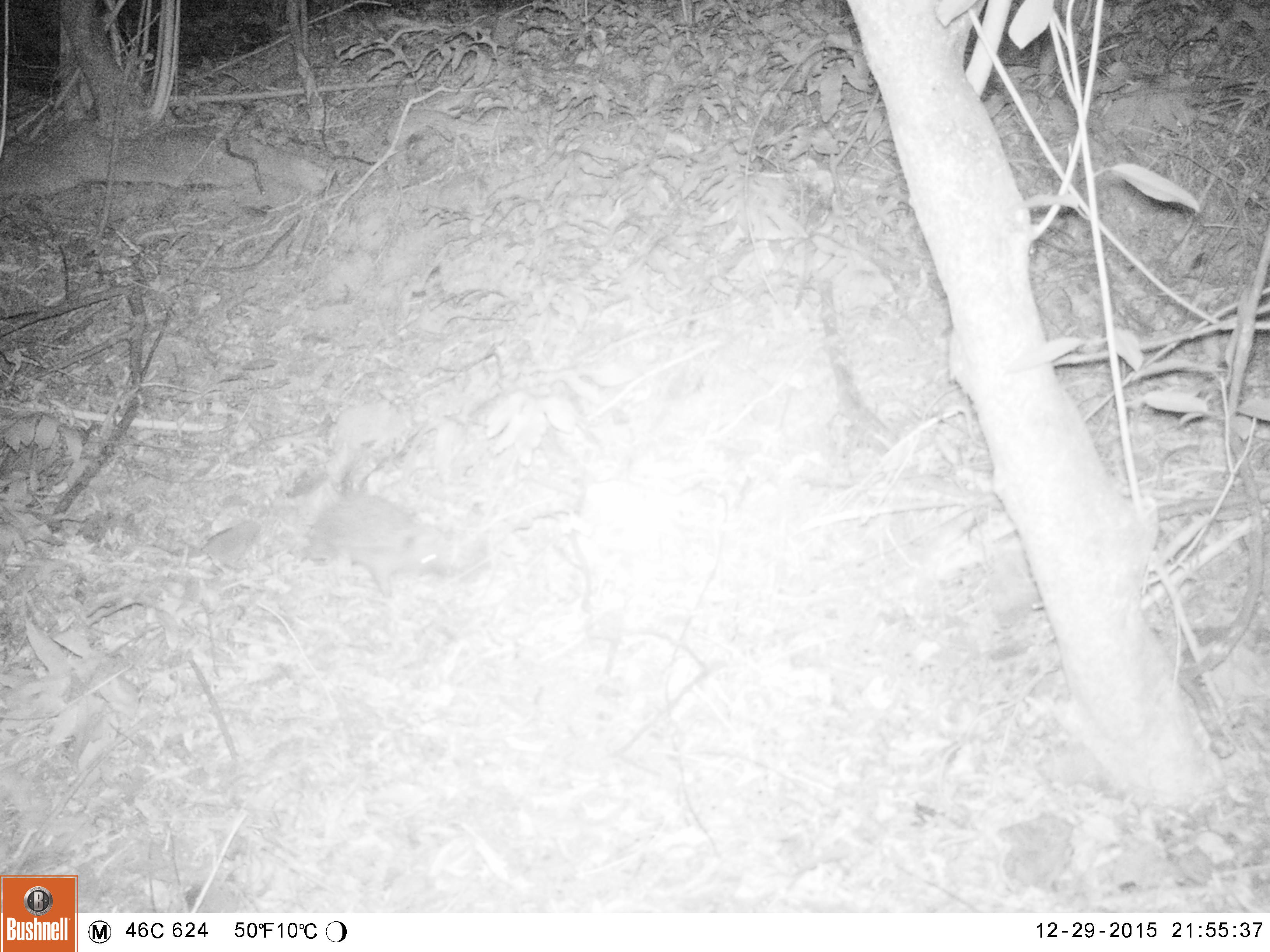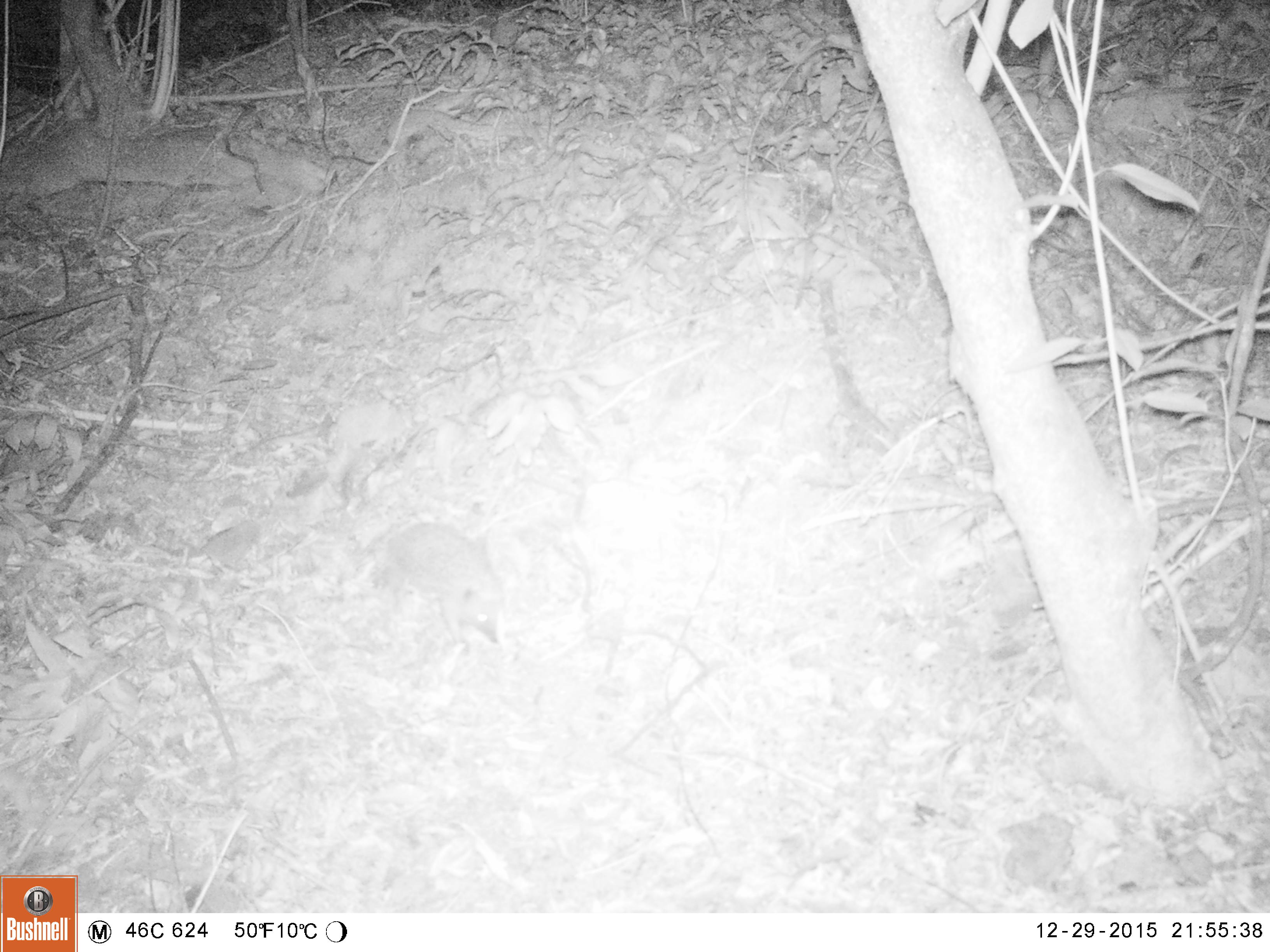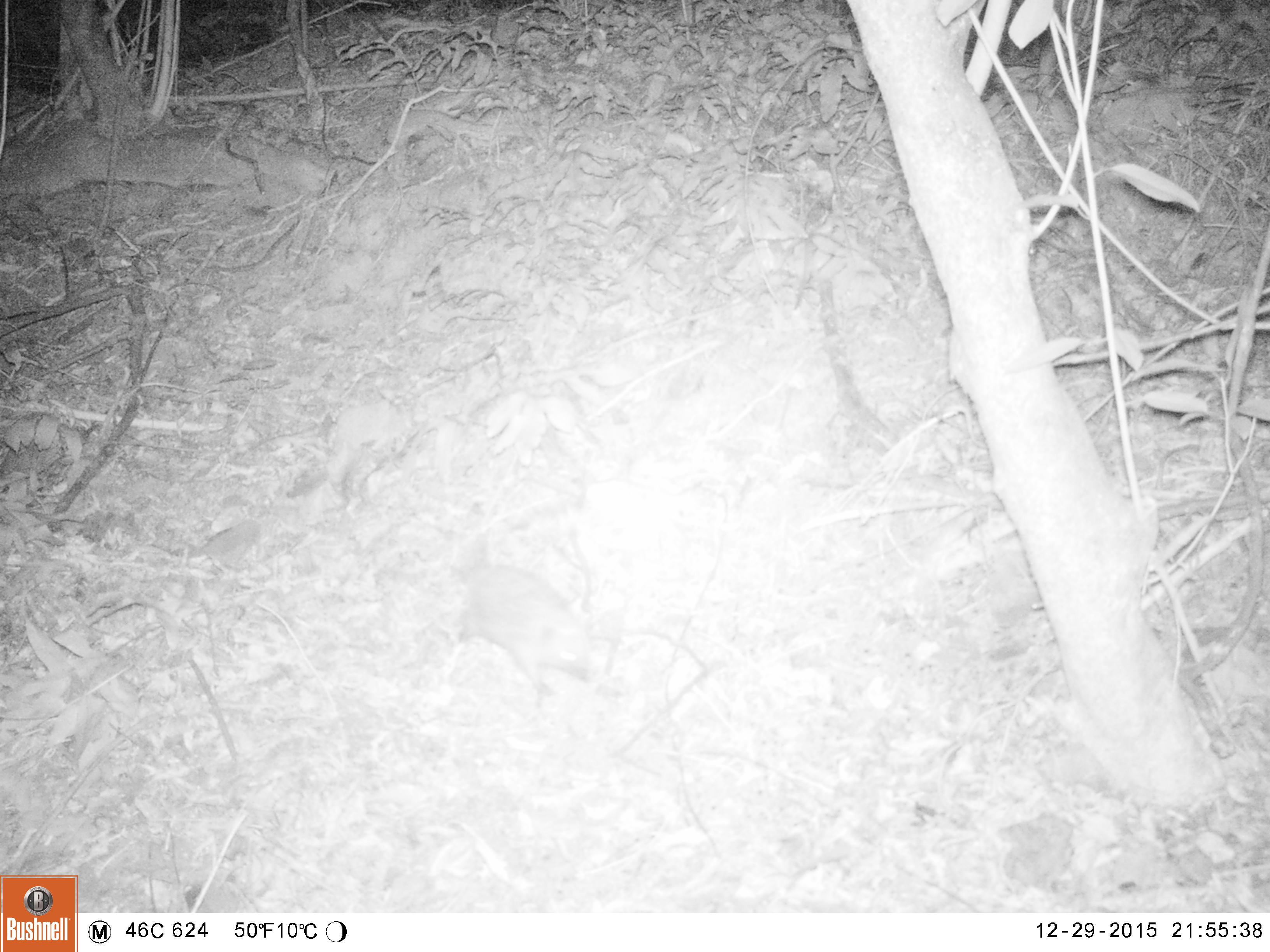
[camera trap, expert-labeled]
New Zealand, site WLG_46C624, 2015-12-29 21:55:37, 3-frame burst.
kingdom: Animalia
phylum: Chordata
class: Mammalia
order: Eulipotyphla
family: Erinaceidae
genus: Erinaceus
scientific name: Erinaceus europaeus europaeus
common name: european hedgehog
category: hedgehog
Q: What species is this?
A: Hedgehog (european hedgehog) (Erinaceus europaeus europaeus).